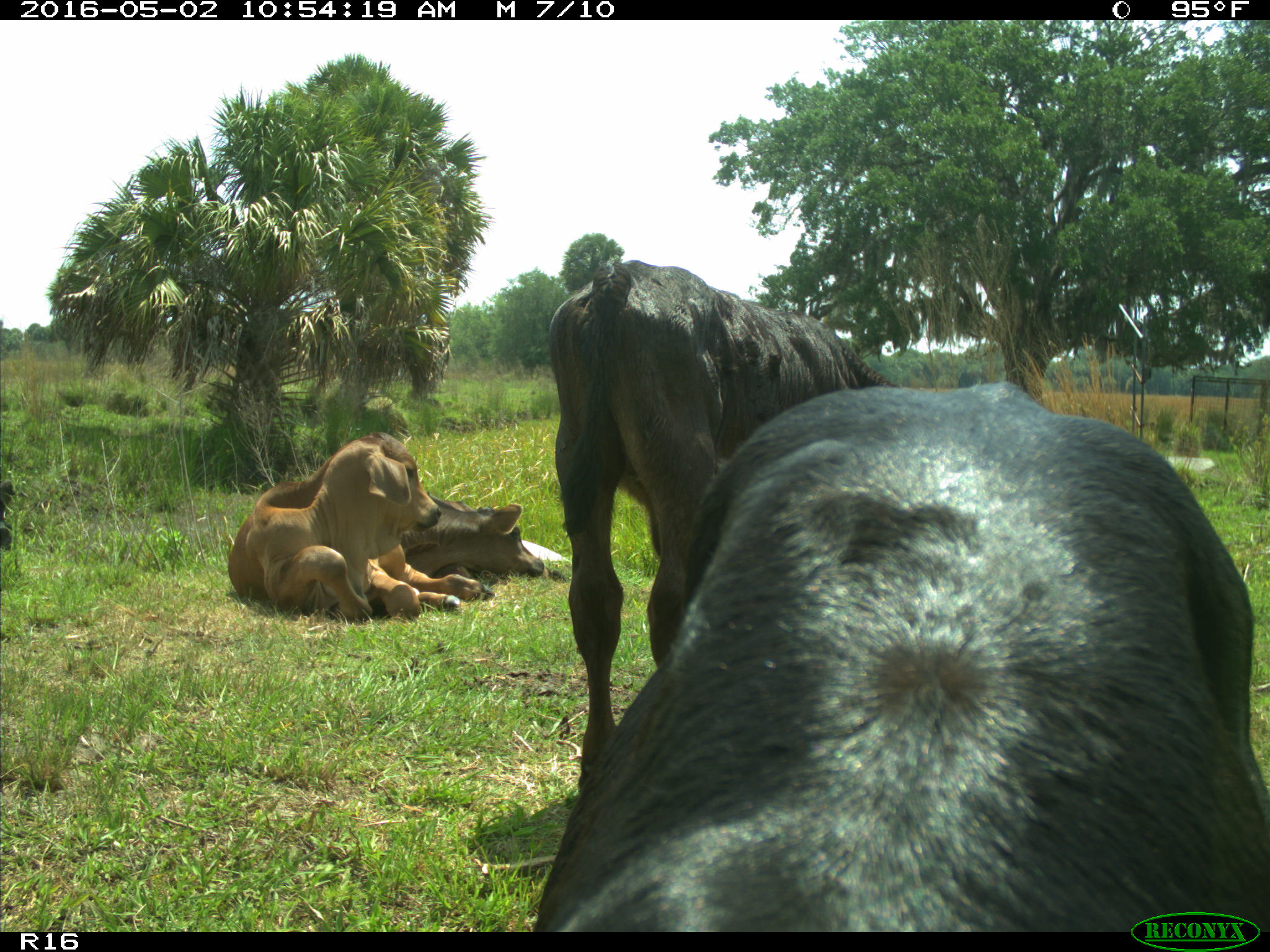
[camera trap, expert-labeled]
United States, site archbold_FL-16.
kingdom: Animalia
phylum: Chordata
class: Mammalia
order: Artiodactyla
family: Bovidae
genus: Bos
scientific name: Bos taurus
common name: domestic cow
Bos taurus (domestic cow).